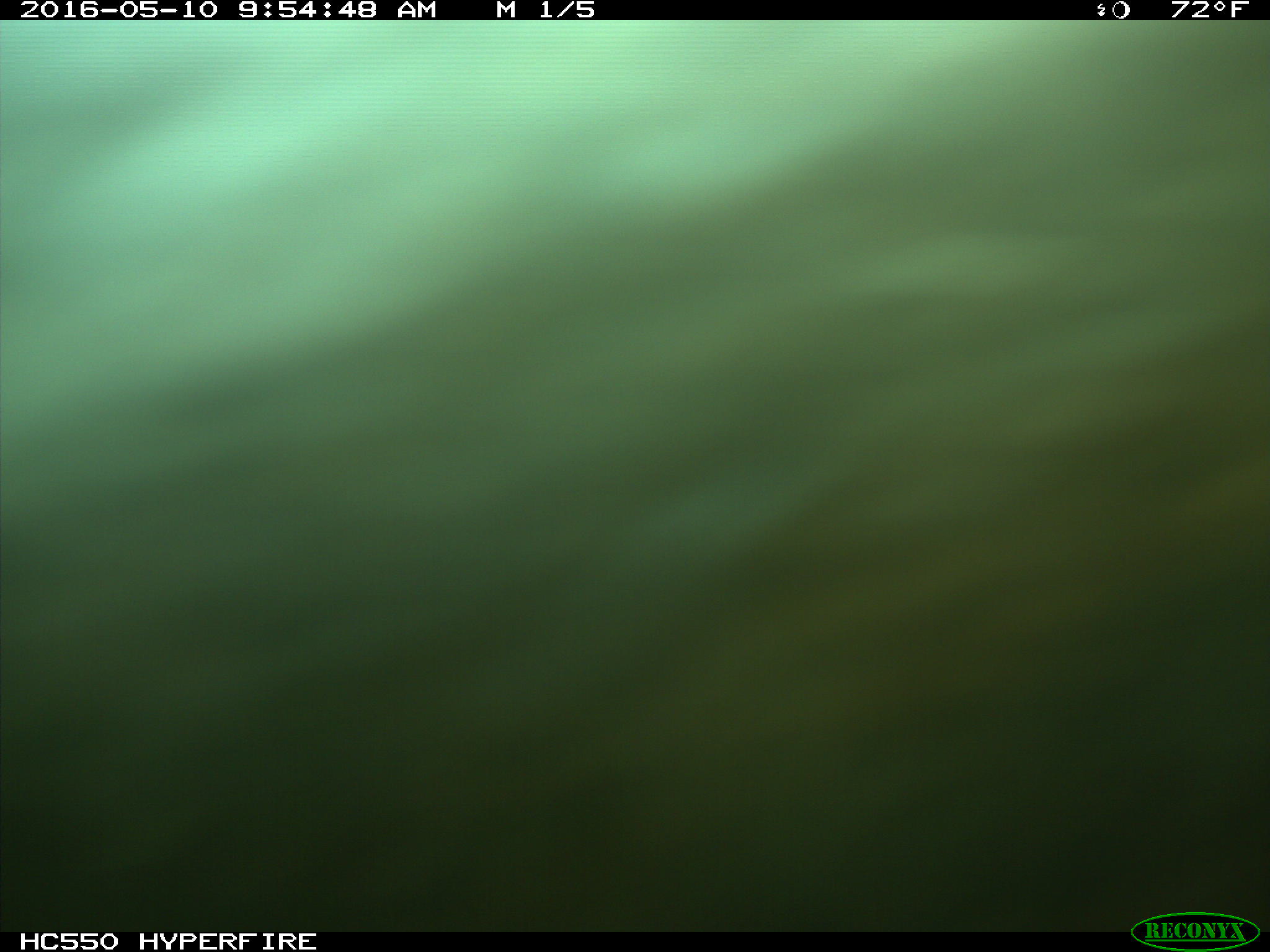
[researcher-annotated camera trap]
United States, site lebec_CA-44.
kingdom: Animalia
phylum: Chordata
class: Mammalia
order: Artiodactyla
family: Bovidae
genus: Bos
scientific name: Bos taurus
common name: domestic cow